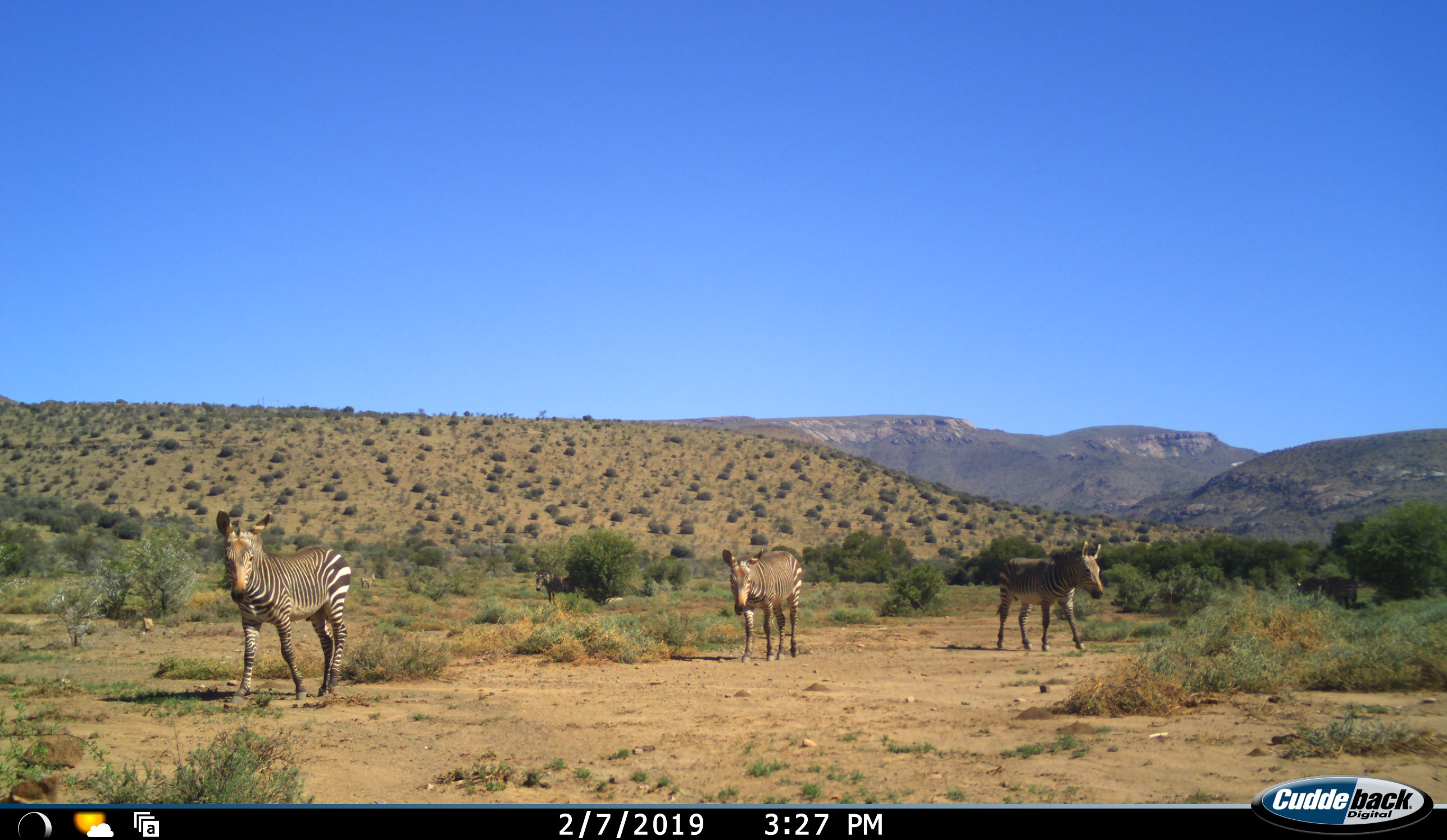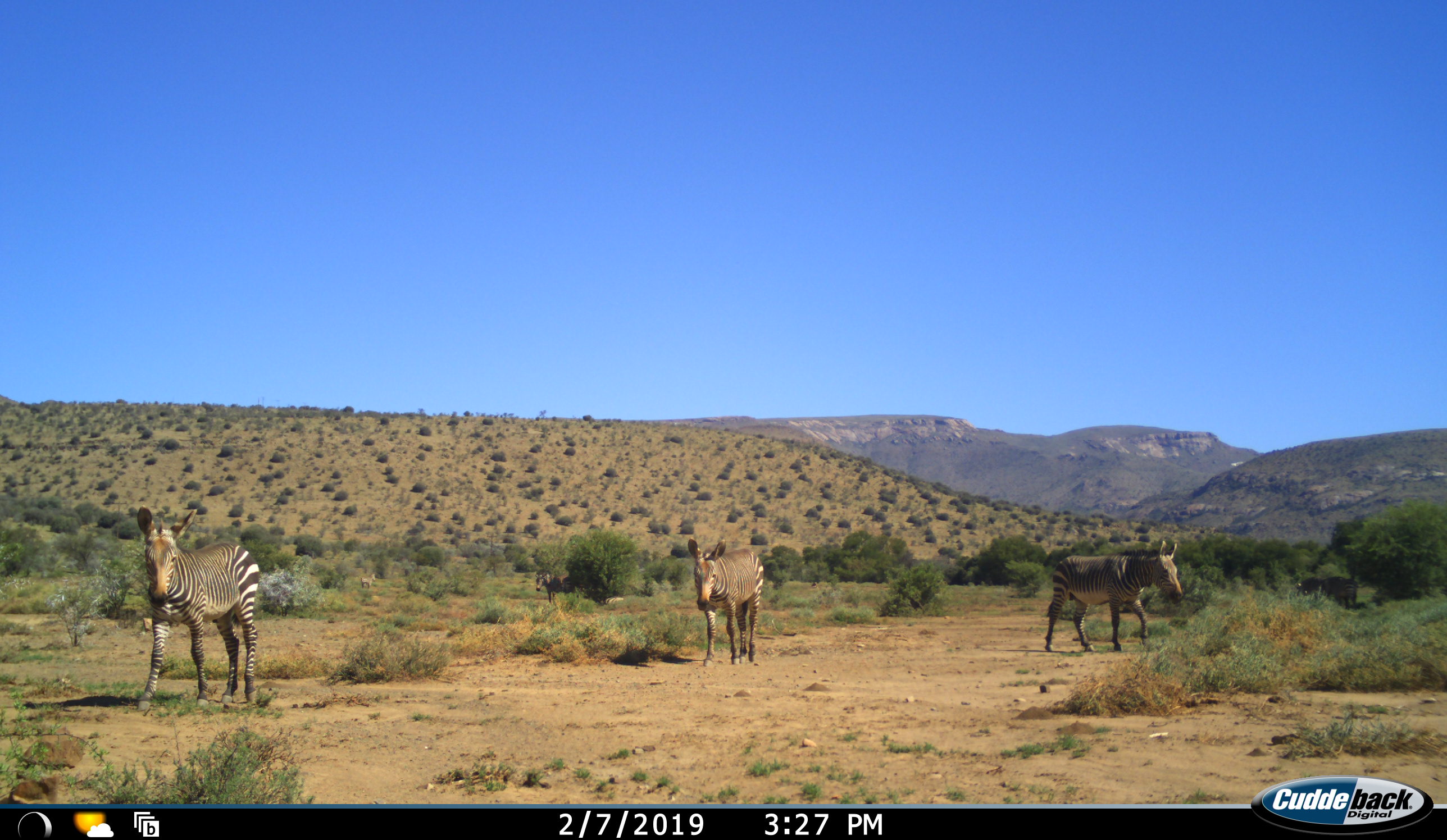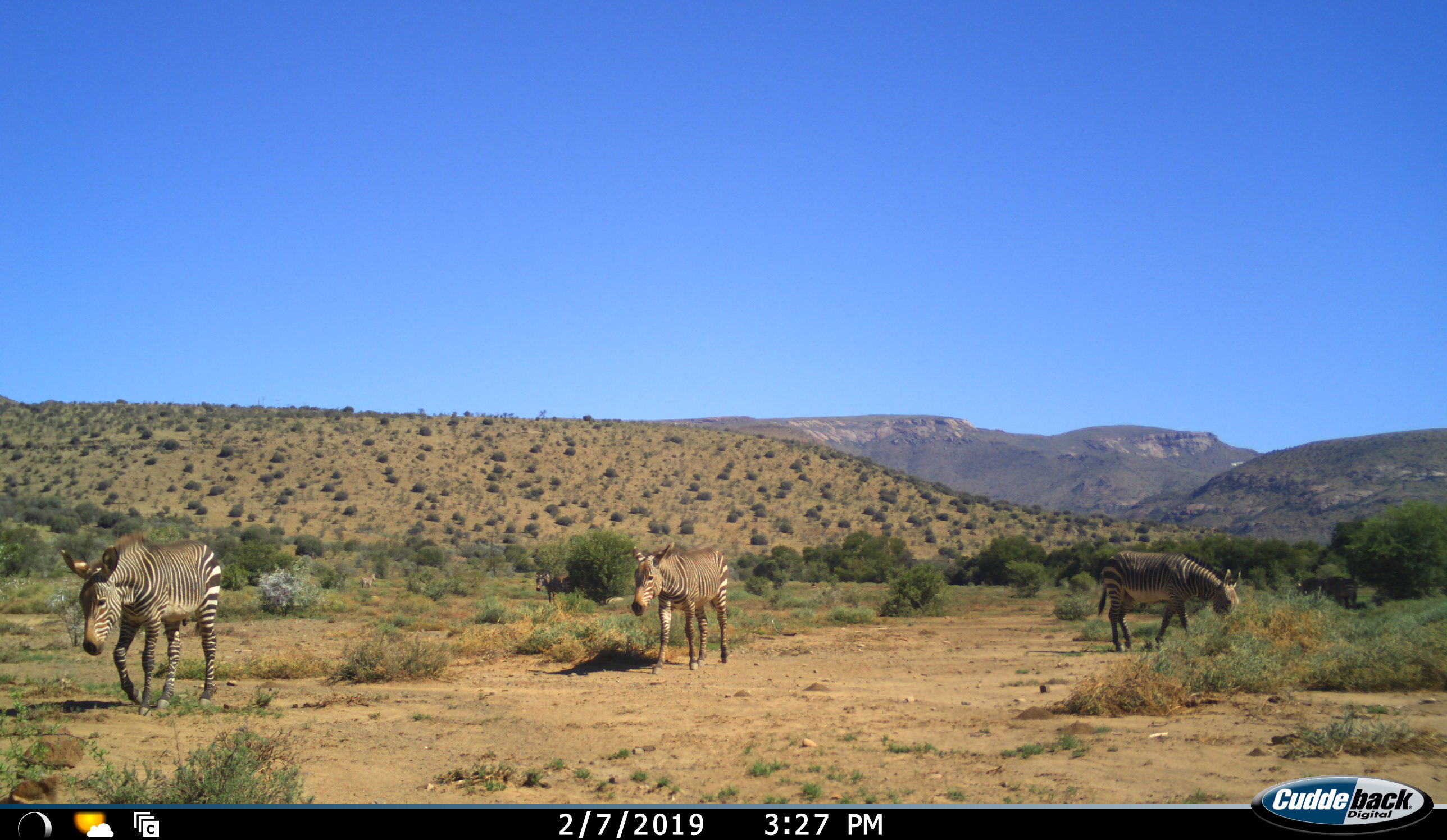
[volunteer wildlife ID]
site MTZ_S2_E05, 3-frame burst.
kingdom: Animalia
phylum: Chordata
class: Mammalia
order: Perissodactyla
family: Equidae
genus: Equus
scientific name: Equus zebra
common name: mountain zebra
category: zebramountain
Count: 3.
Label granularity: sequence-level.